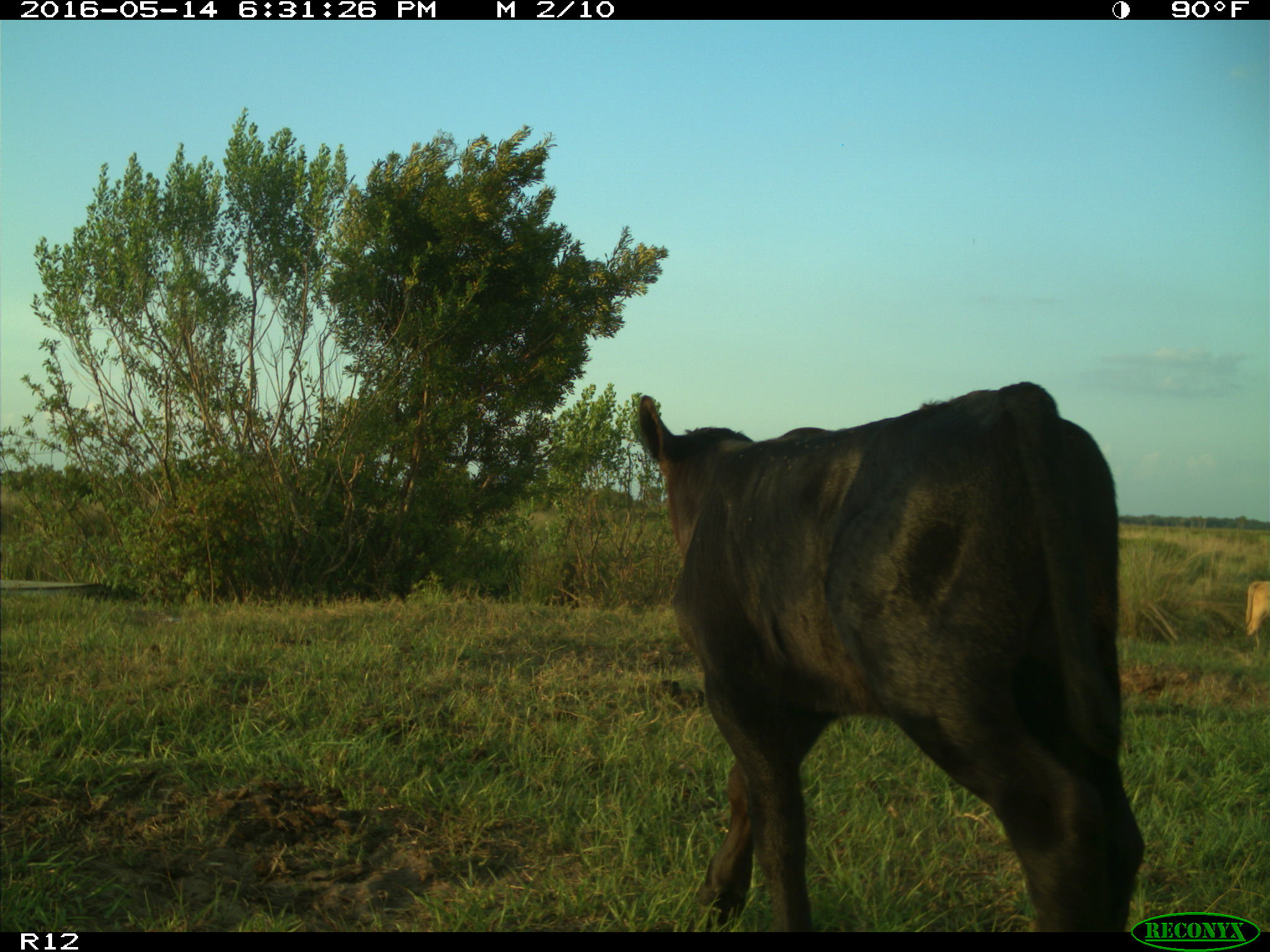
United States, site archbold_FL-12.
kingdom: Animalia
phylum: Chordata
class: Mammalia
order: Artiodactyla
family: Bovidae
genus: Bos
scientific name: Bos taurus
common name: domestic cow